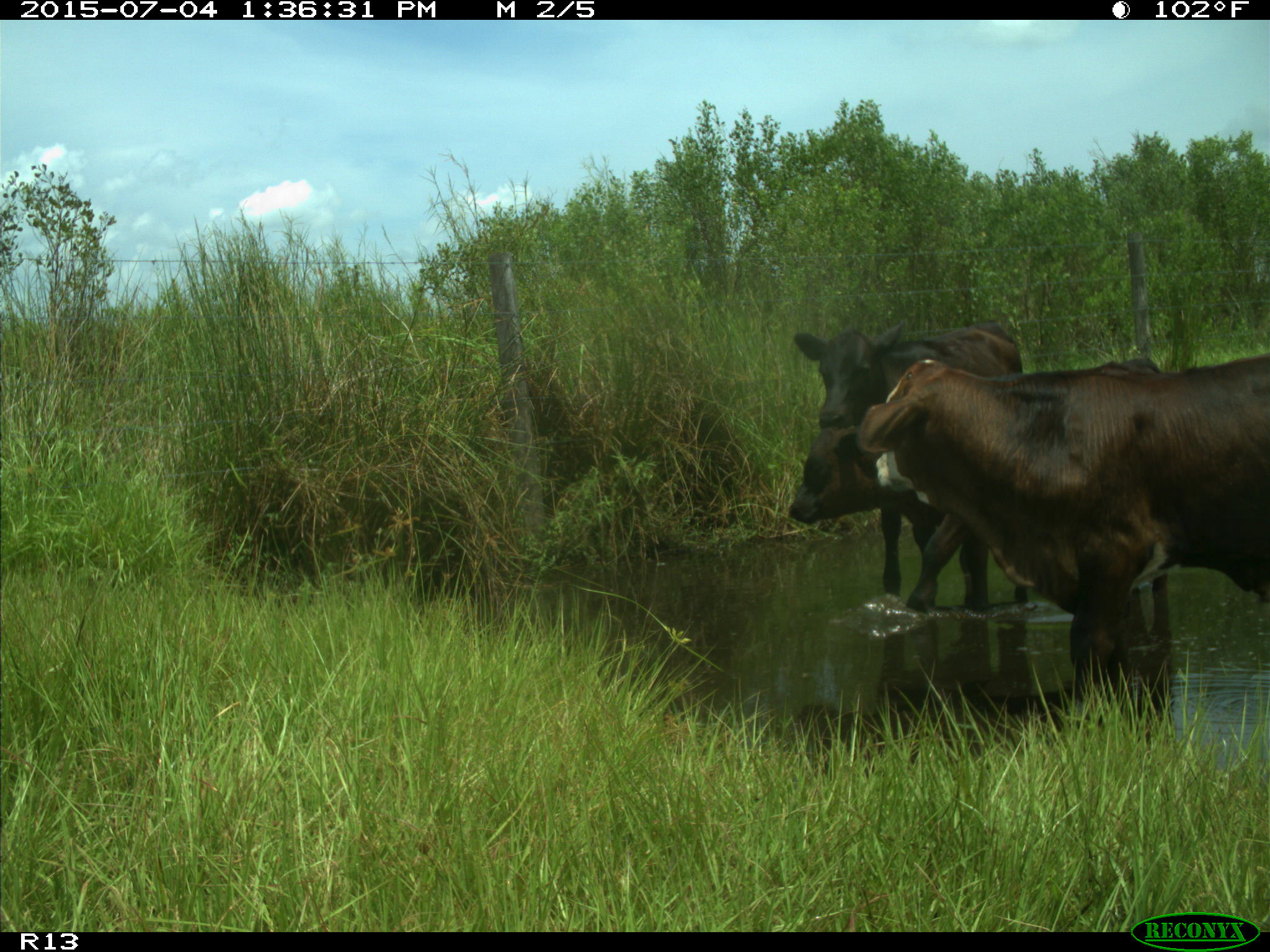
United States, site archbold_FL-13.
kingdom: Animalia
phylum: Chordata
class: Mammalia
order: Artiodactyla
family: Bovidae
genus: Bos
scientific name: Bos taurus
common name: domestic cow